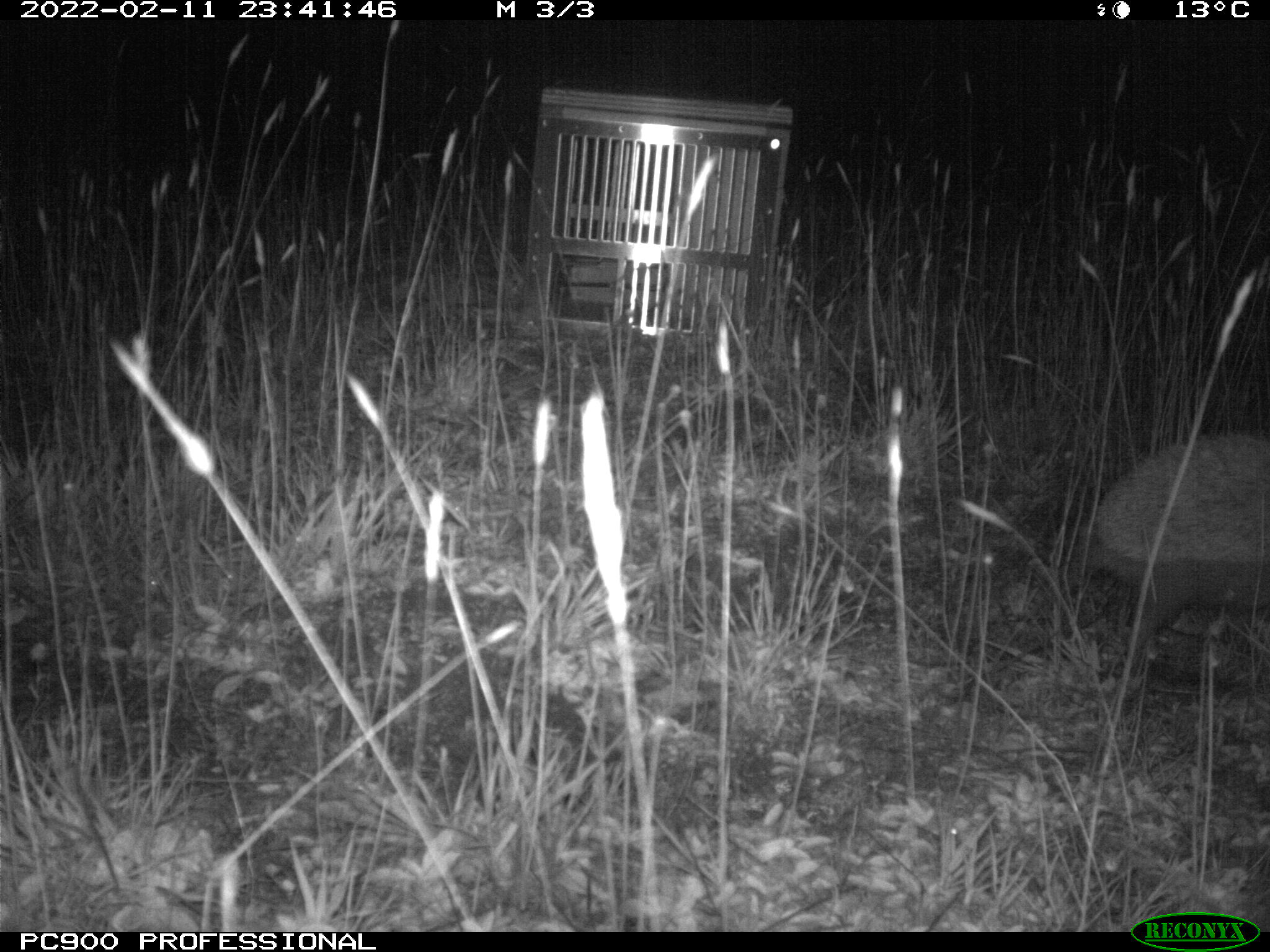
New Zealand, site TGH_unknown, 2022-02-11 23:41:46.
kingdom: Animalia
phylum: Chordata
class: Mammalia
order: Eulipotyphla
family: Erinaceidae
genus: Erinaceus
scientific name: Erinaceus europaeus europaeus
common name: european hedgehog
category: hedgehog